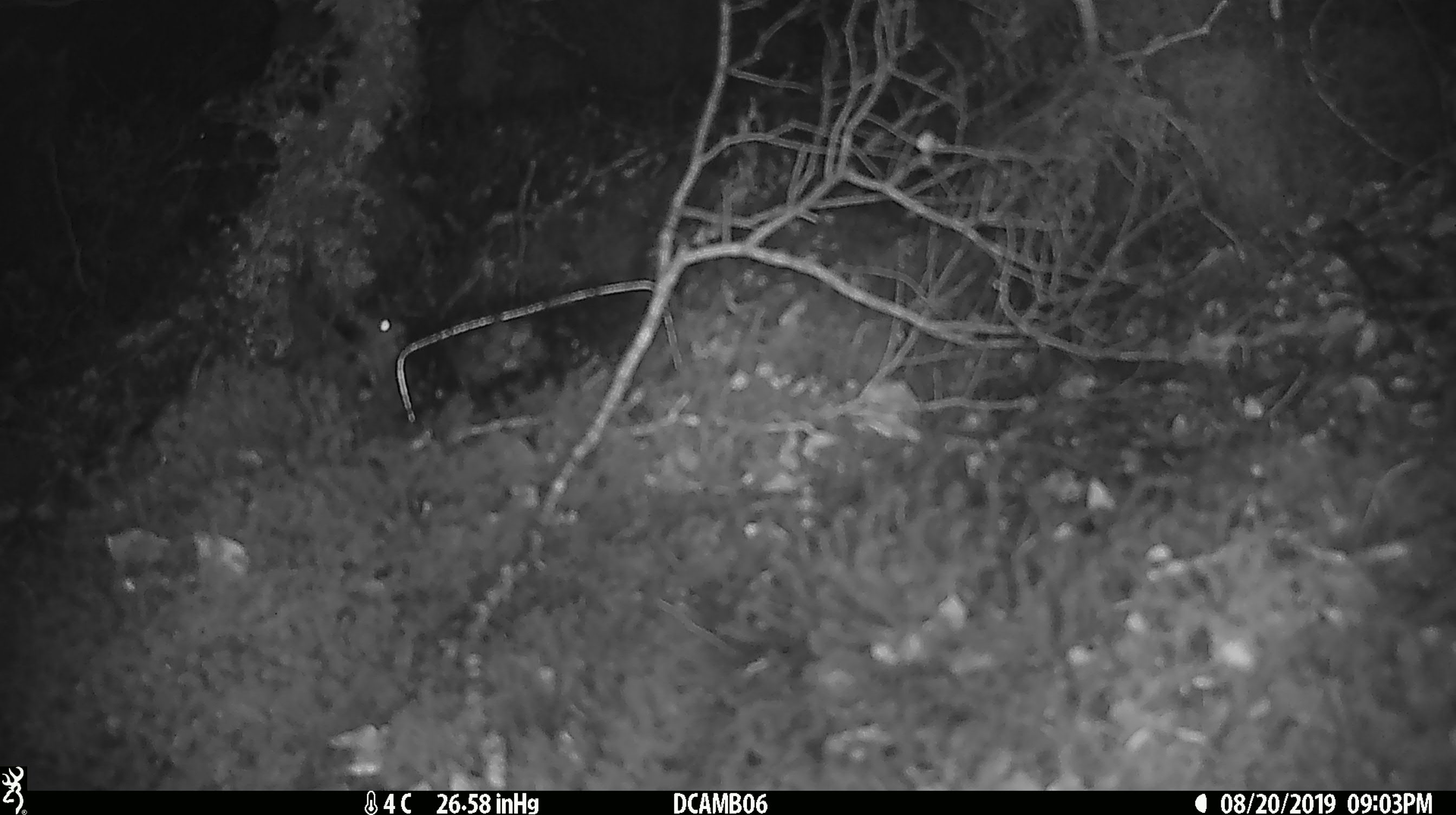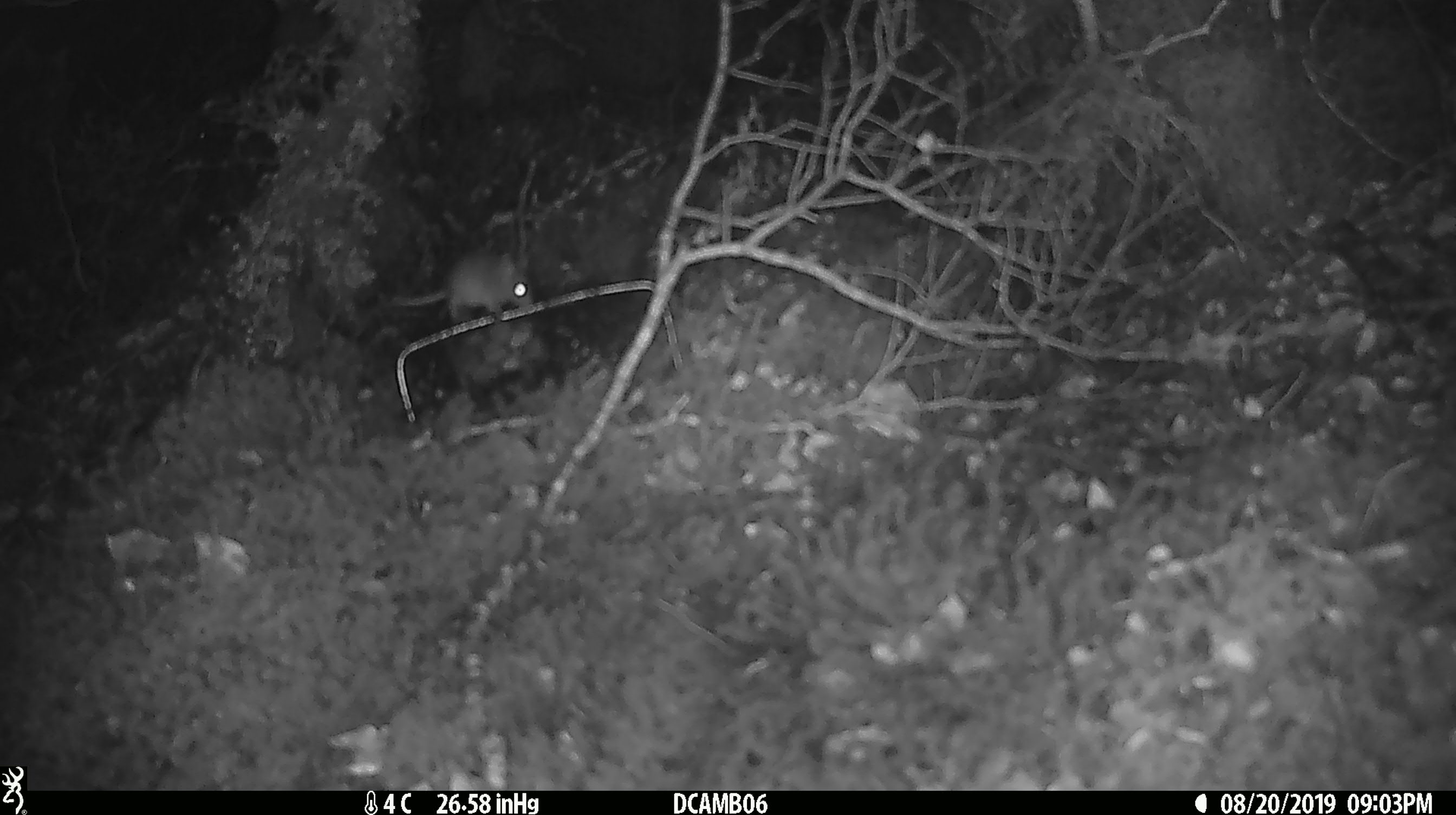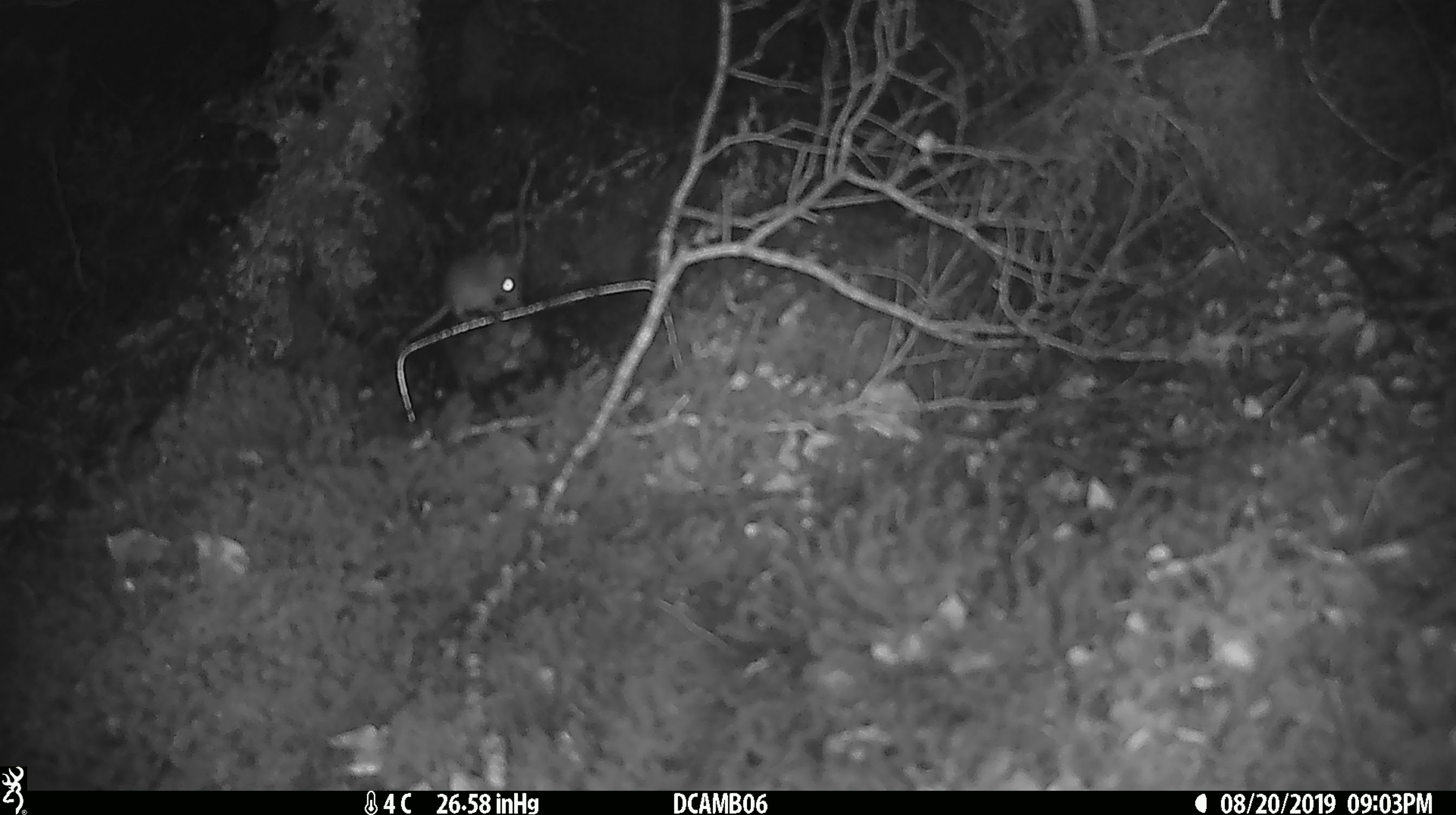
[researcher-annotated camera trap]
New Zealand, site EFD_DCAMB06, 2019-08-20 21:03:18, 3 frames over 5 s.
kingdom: Animalia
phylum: Chordata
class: Mammalia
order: Rodentia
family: Muridae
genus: Mus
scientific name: Mus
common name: mouse